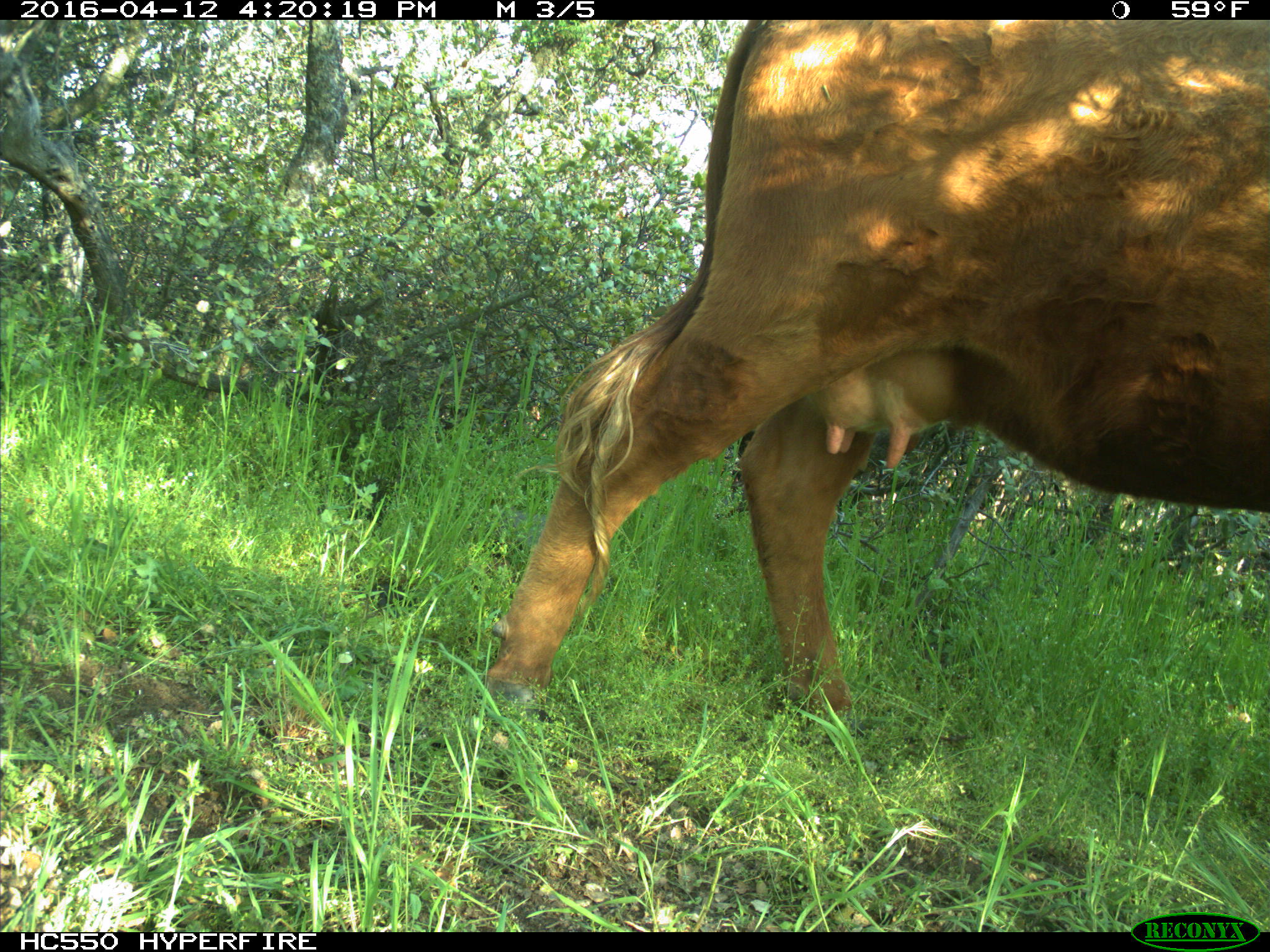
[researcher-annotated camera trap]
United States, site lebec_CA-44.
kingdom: Animalia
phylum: Chordata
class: Mammalia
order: Artiodactyla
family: Bovidae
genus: Bos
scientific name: Bos taurus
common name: domestic cow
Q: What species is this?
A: Bos taurus (domestic cow).